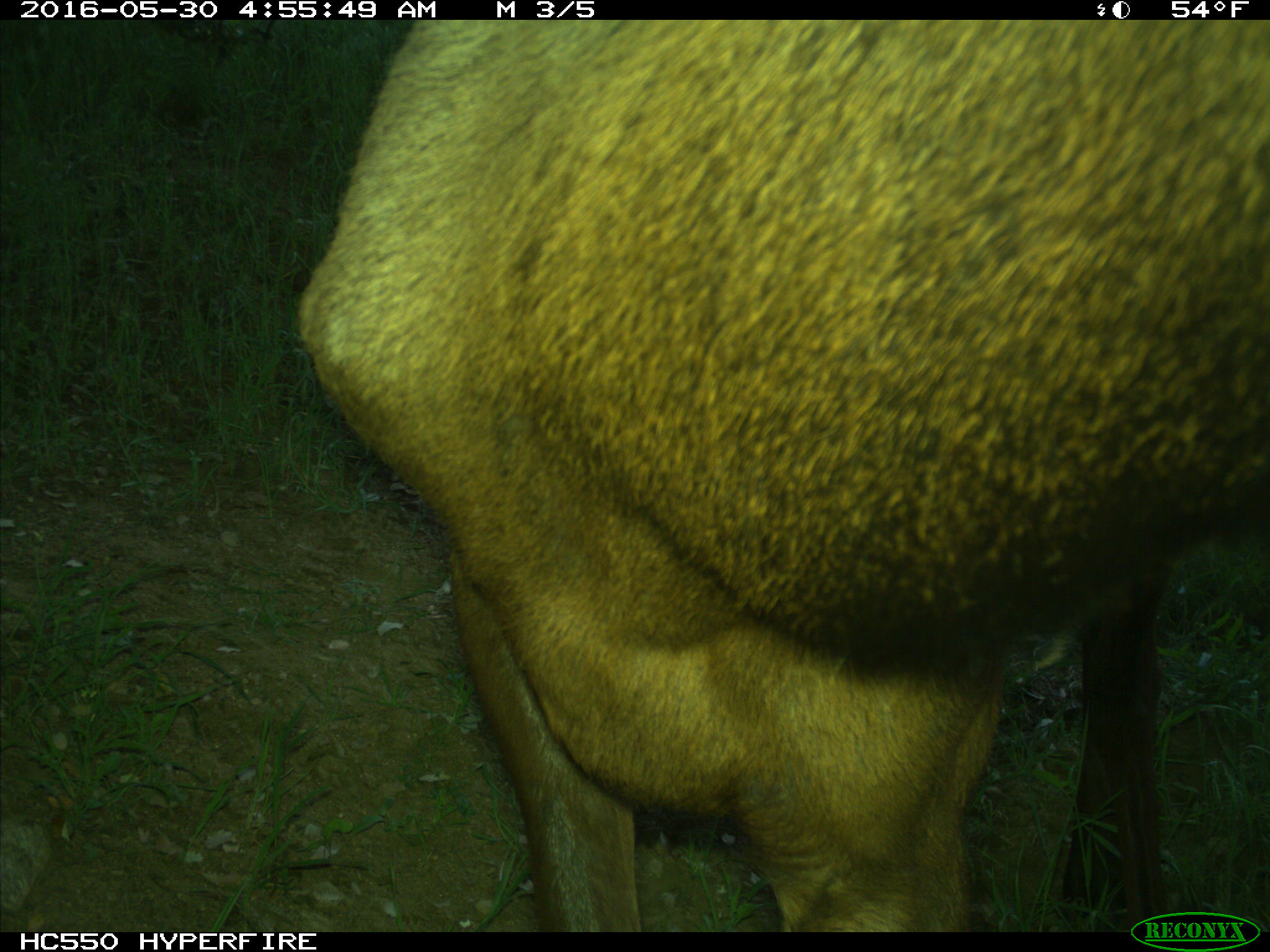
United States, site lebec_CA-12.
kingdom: Animalia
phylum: Chordata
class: Mammalia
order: Artiodactyla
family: Cervidae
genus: Cervus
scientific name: Cervus canadensis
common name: elk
Cervus canadensis (elk).